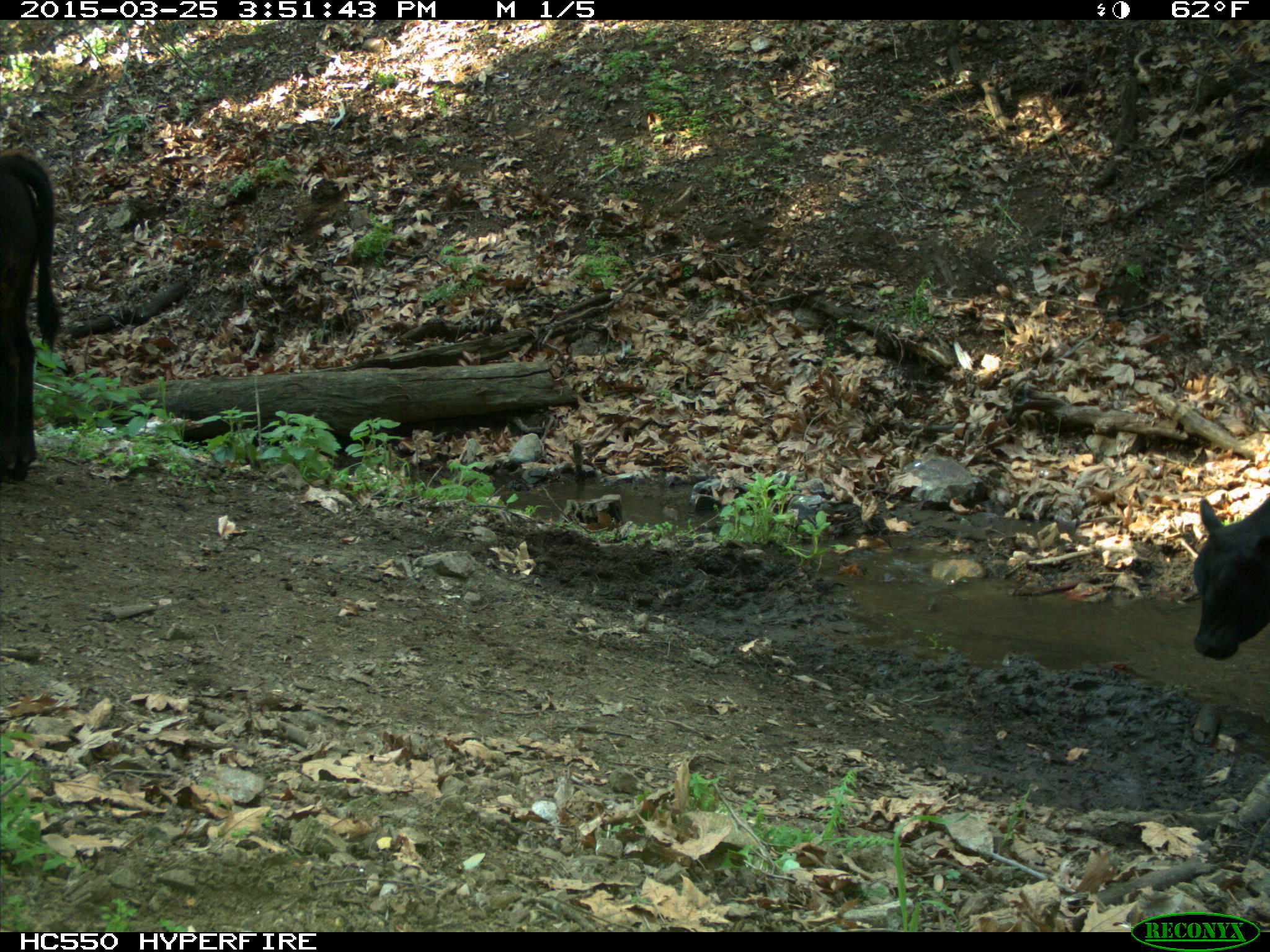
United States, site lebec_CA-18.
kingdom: Animalia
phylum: Chordata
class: Mammalia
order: Artiodactyla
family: Bovidae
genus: Bos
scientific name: Bos taurus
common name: domestic cow